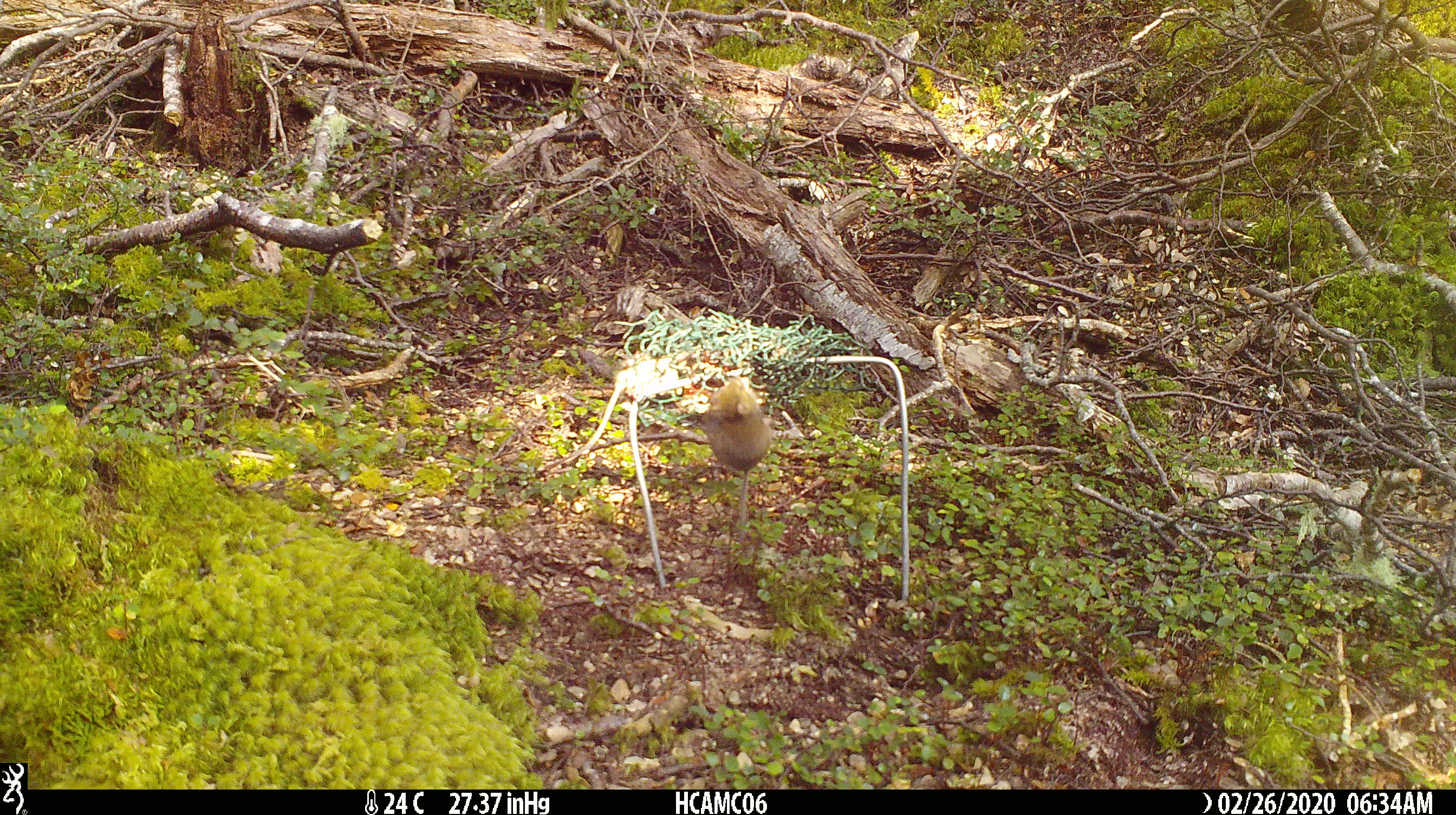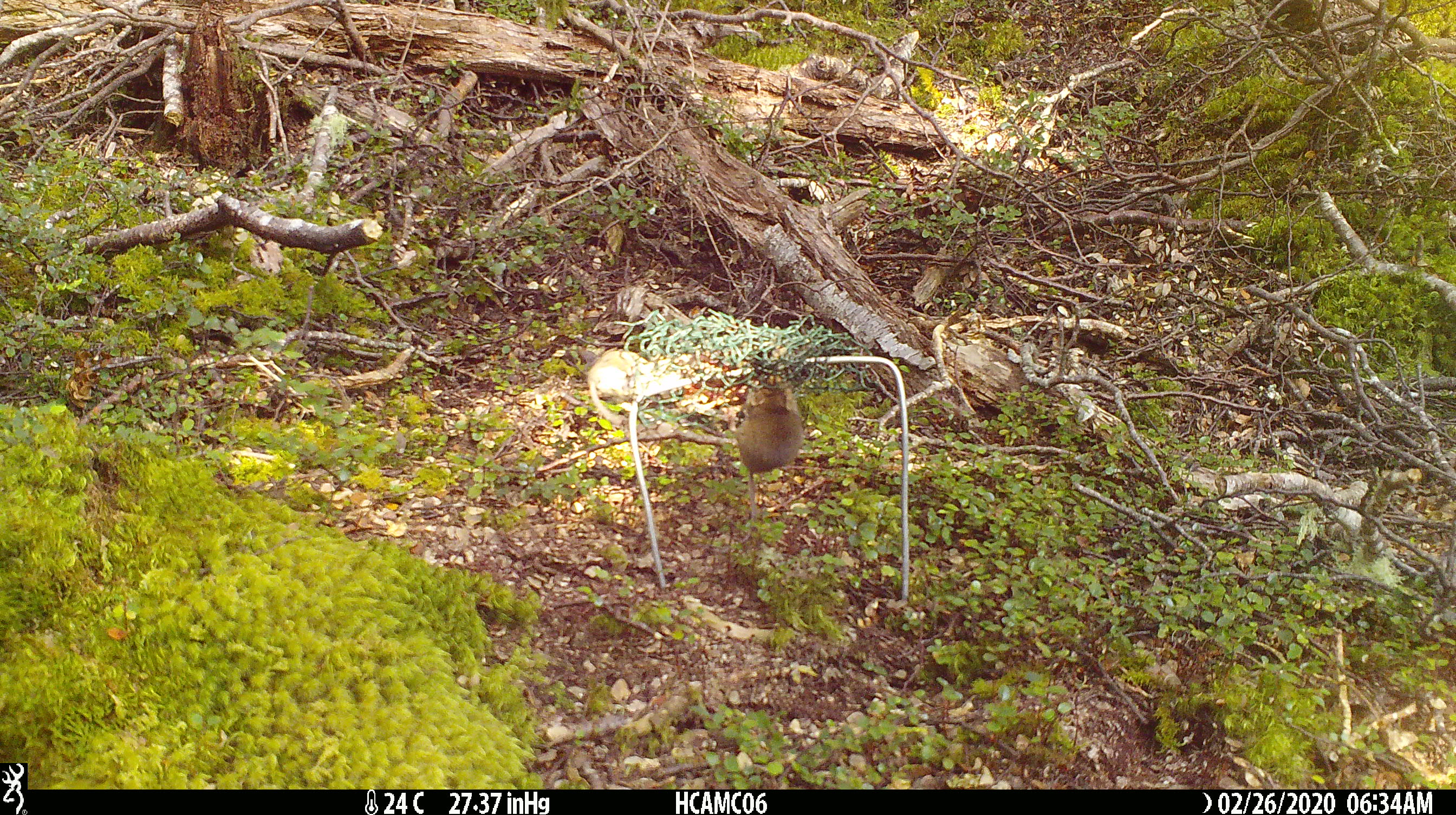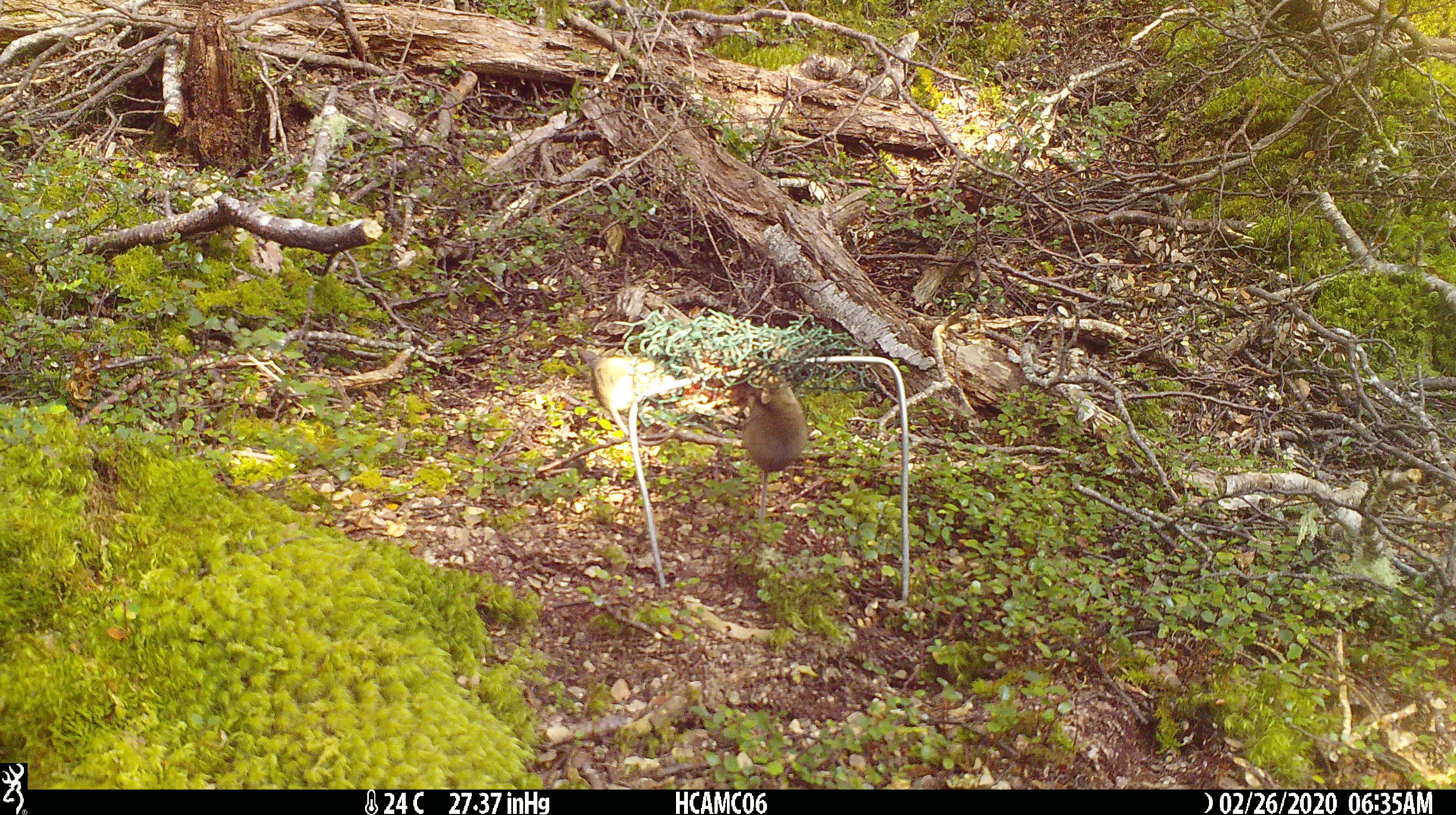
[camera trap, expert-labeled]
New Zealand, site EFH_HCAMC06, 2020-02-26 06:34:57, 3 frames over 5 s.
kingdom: Animalia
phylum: Chordata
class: Mammalia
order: Rodentia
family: Muridae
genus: Mus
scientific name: Mus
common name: mouse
Mouse (Mus).